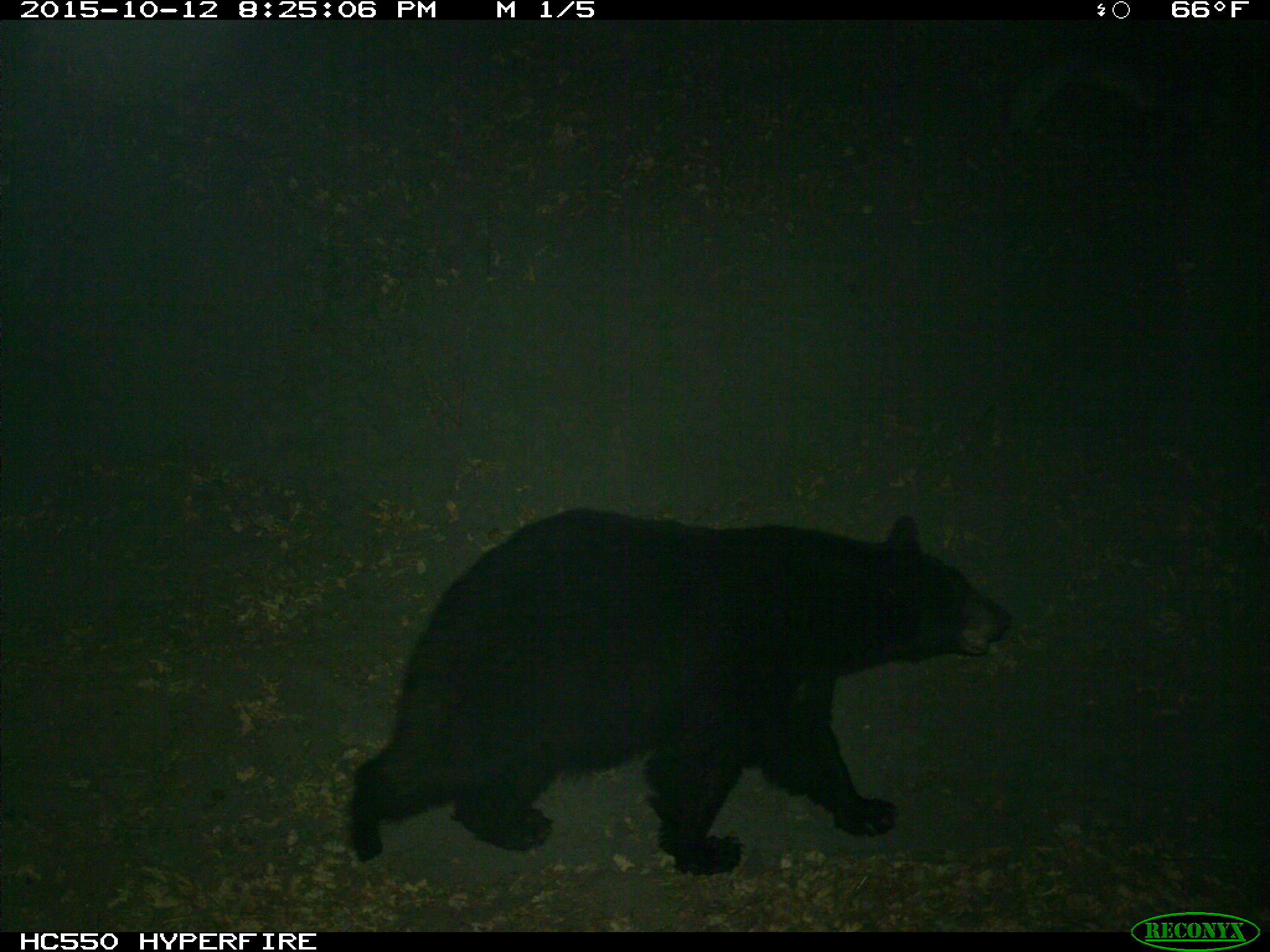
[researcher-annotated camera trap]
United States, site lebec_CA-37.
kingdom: Animalia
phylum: Chordata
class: Mammalia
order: Carnivora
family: Ursidae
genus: Ursus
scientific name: Ursus americanus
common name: american black bear